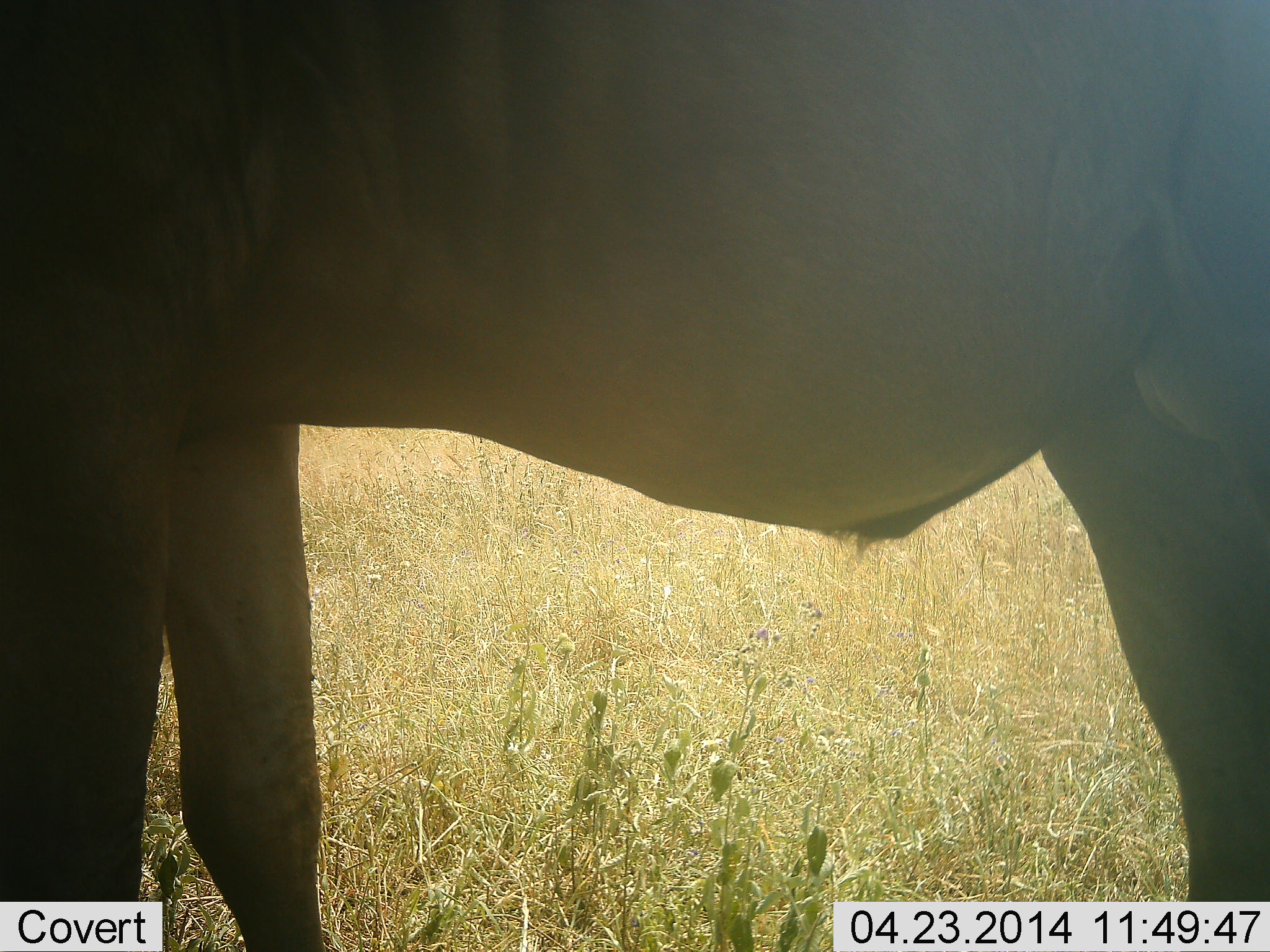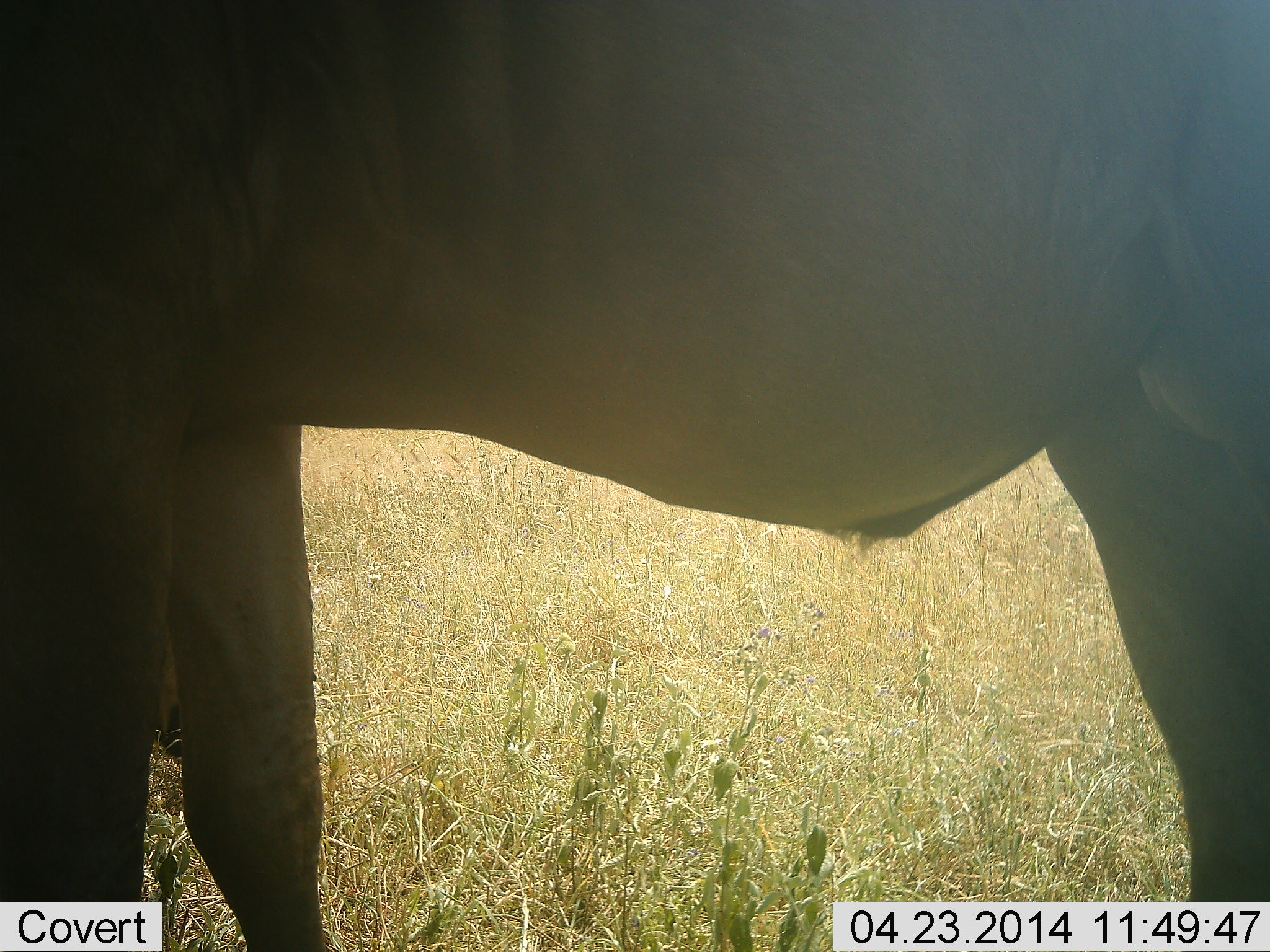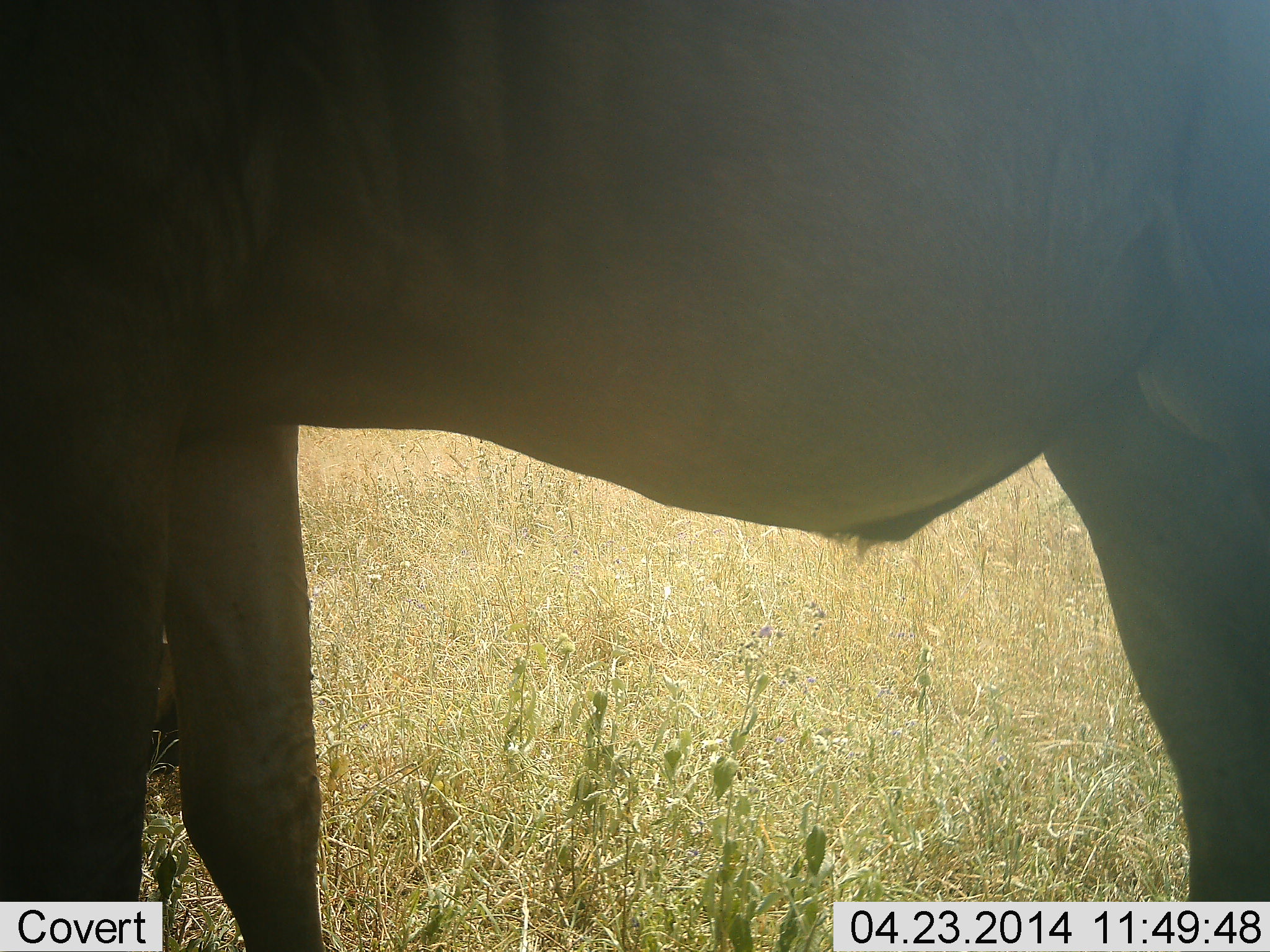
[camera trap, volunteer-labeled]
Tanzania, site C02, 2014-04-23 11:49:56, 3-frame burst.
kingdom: Animalia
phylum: Chordata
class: Mammalia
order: Artiodactyla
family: Bovidae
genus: Connochaetes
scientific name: Connochaetes taurinus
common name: blue wildebeest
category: wildebeest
Wildebeest (blue wildebeest) (Connochaetes taurinus), count 1. Behavior (volunteer vote fractions): standing 90%, resting 0%, moving 0%, interacting 0%. Young present (vote fraction): 0%. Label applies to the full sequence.